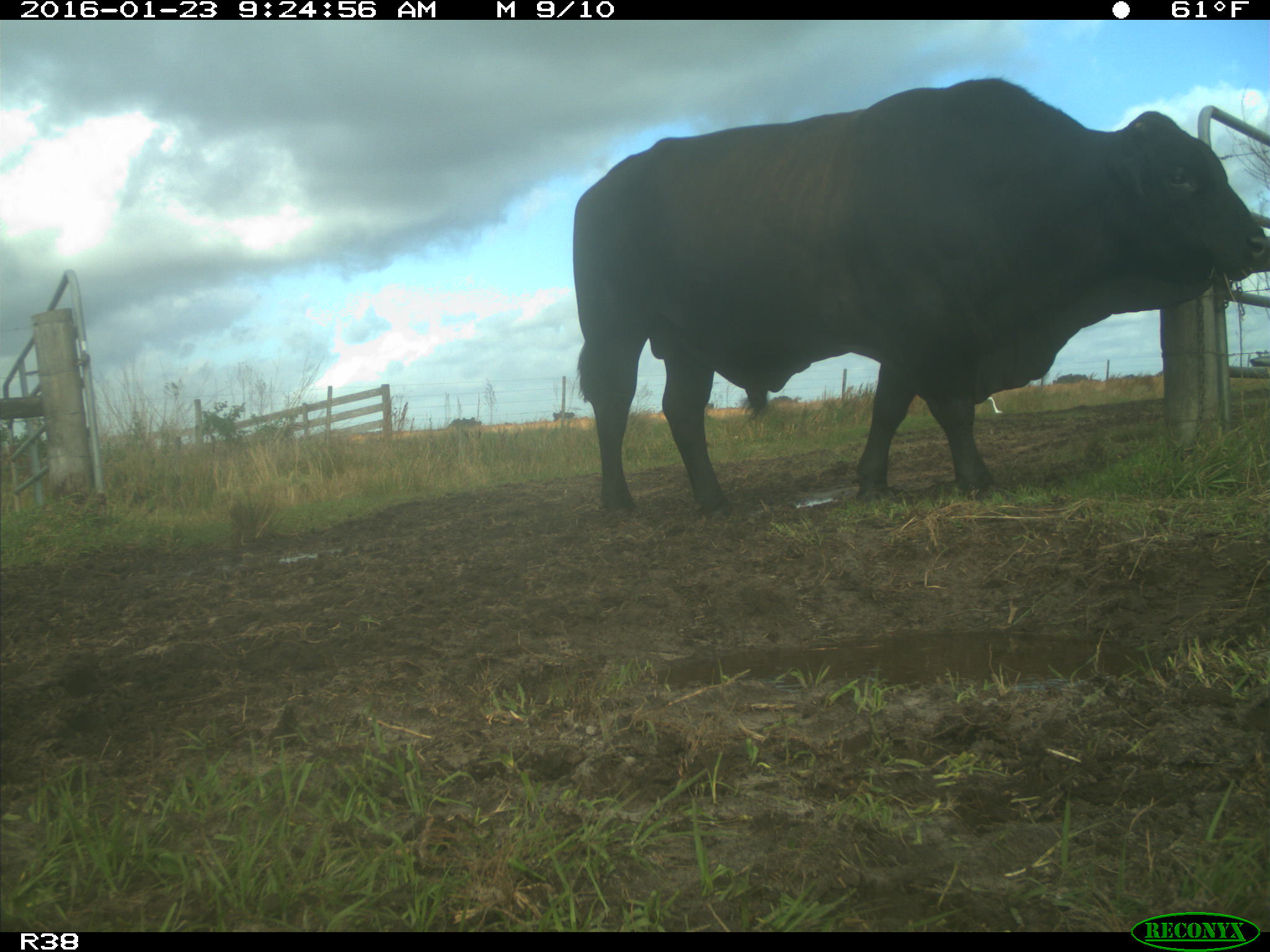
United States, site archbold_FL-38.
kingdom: Animalia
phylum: Chordata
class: Mammalia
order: Artiodactyla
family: Bovidae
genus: Bos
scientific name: Bos taurus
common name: domestic cow